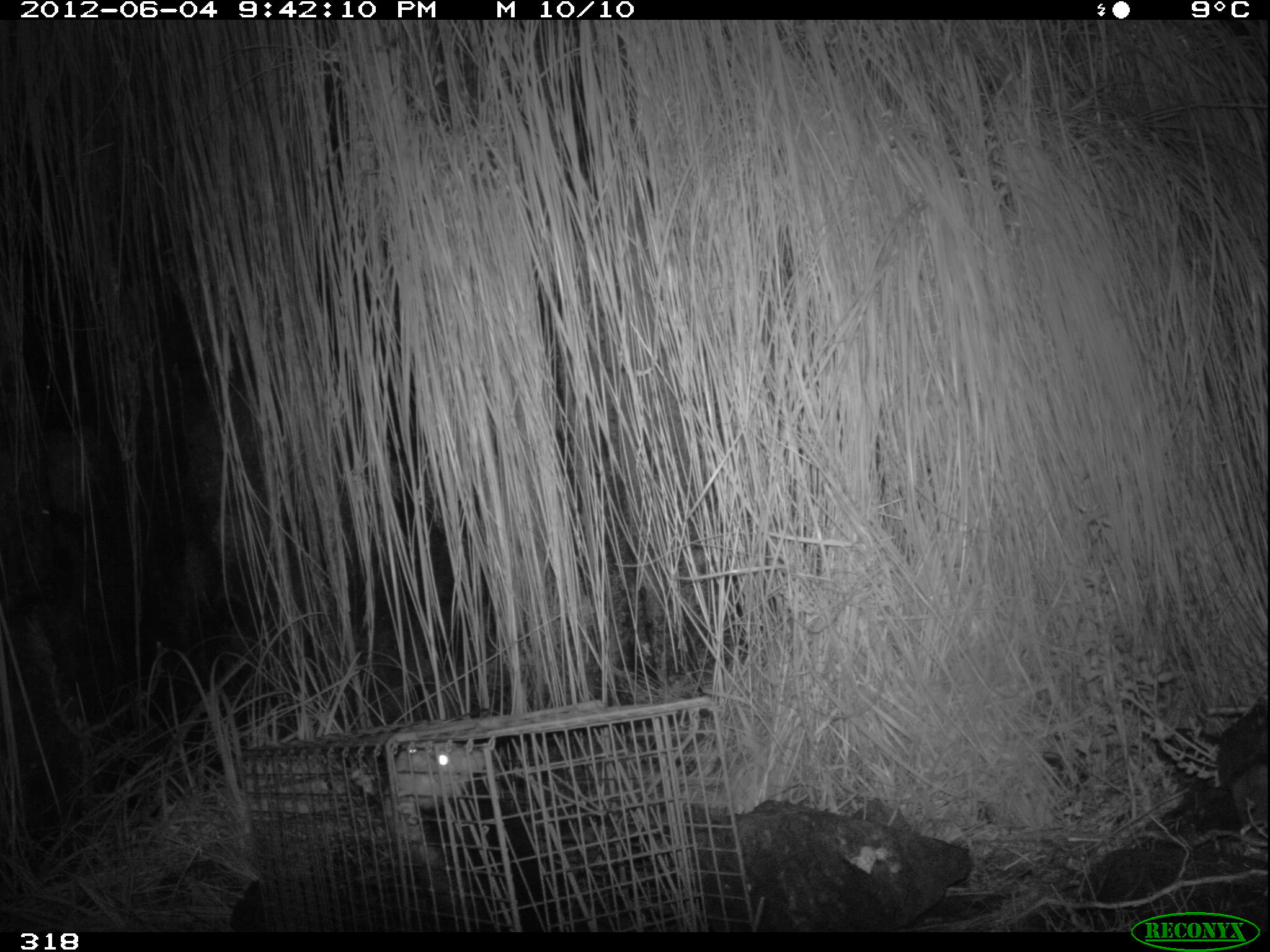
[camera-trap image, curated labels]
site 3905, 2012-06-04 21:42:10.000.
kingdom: Animalia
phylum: Chordata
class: Mammalia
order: Didelphimorphia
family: Didelphidae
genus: Didelphis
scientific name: Didelphis pernigra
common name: andean white-eared opossum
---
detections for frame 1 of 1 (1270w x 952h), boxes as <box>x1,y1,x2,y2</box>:
didelphis pernigra: <box>350,740,570,931</box>